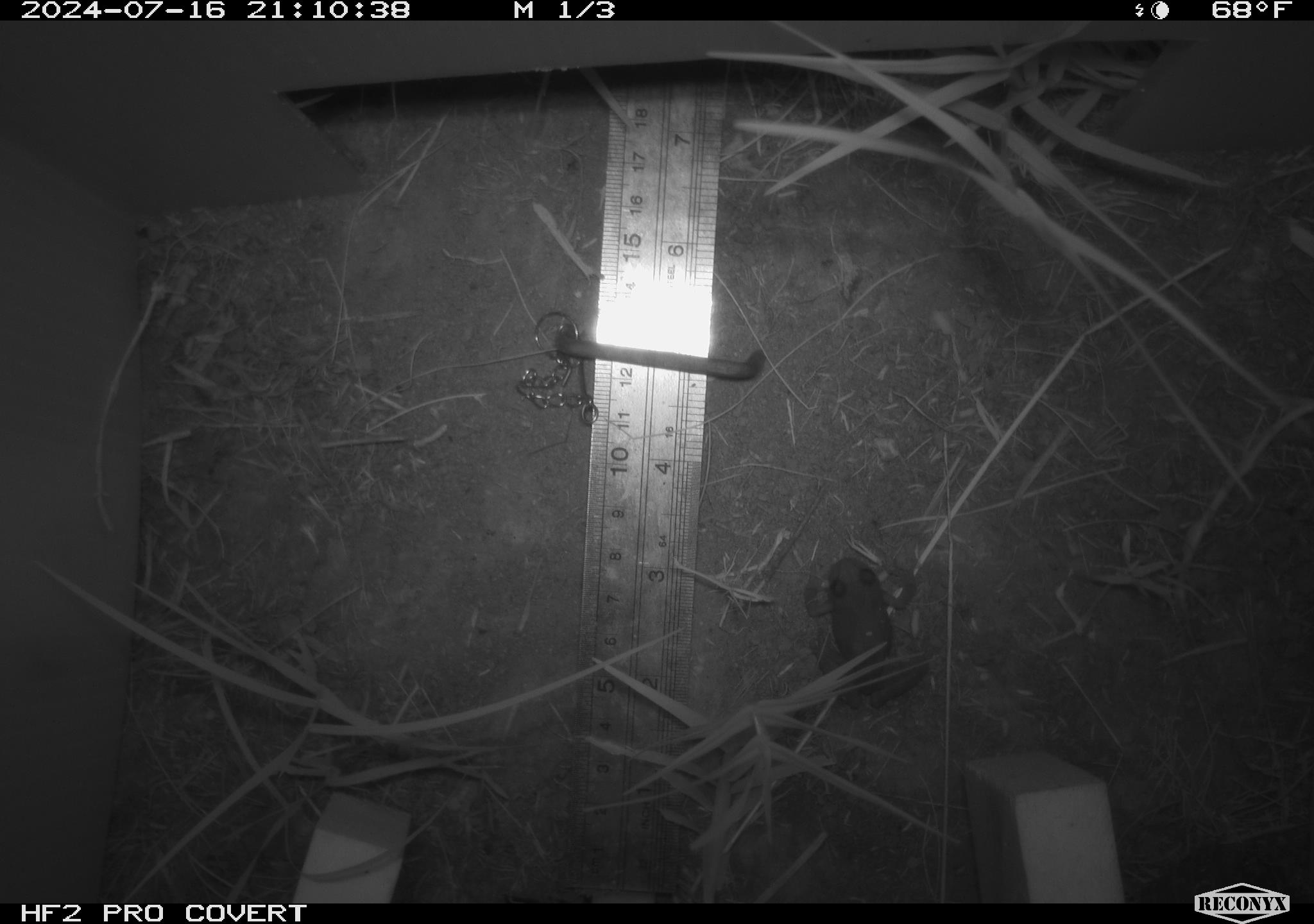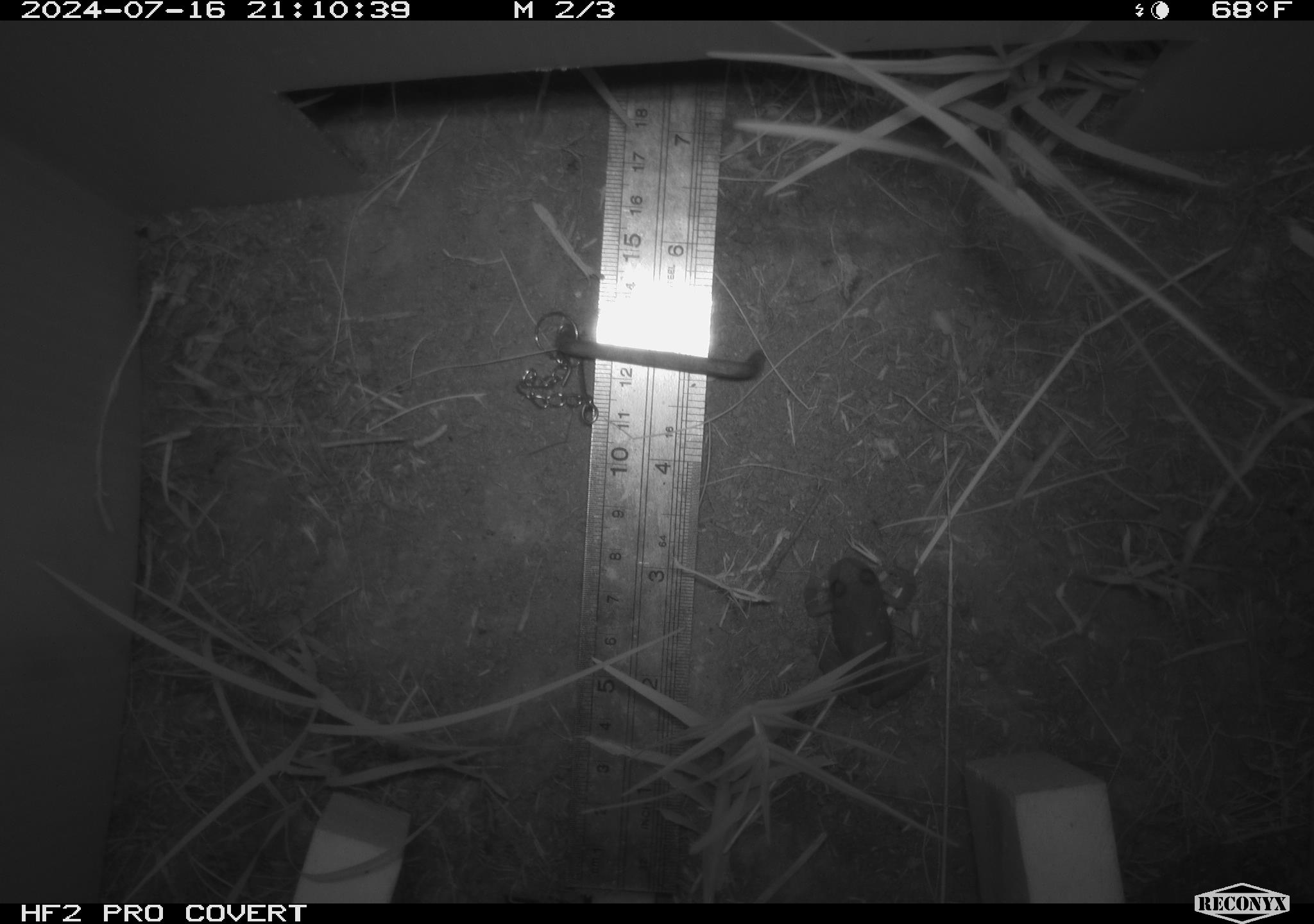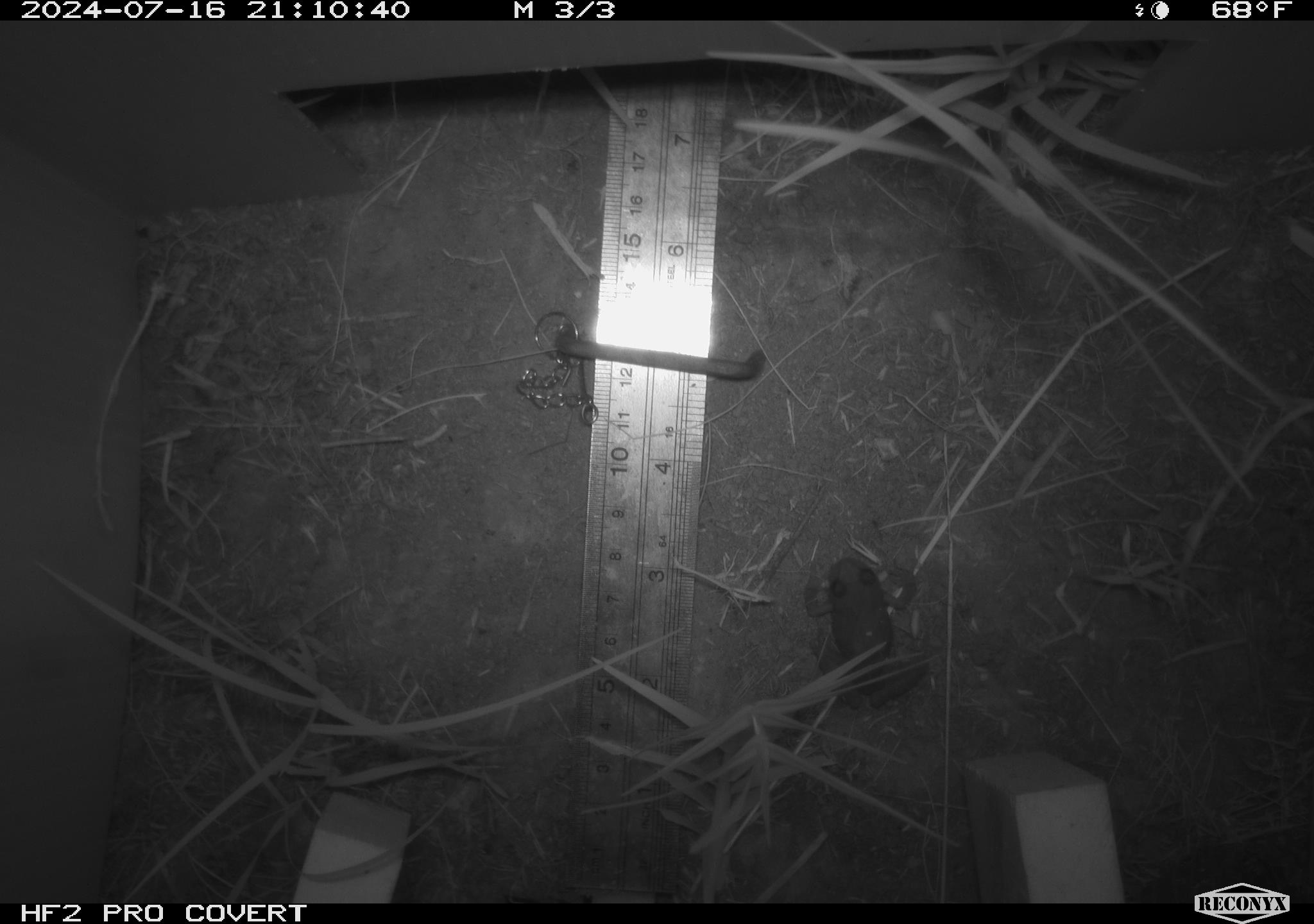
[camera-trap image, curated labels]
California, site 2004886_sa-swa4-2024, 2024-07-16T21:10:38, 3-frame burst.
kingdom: Animalia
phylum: Chordata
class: Amphibia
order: Anura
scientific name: Anura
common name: frogs